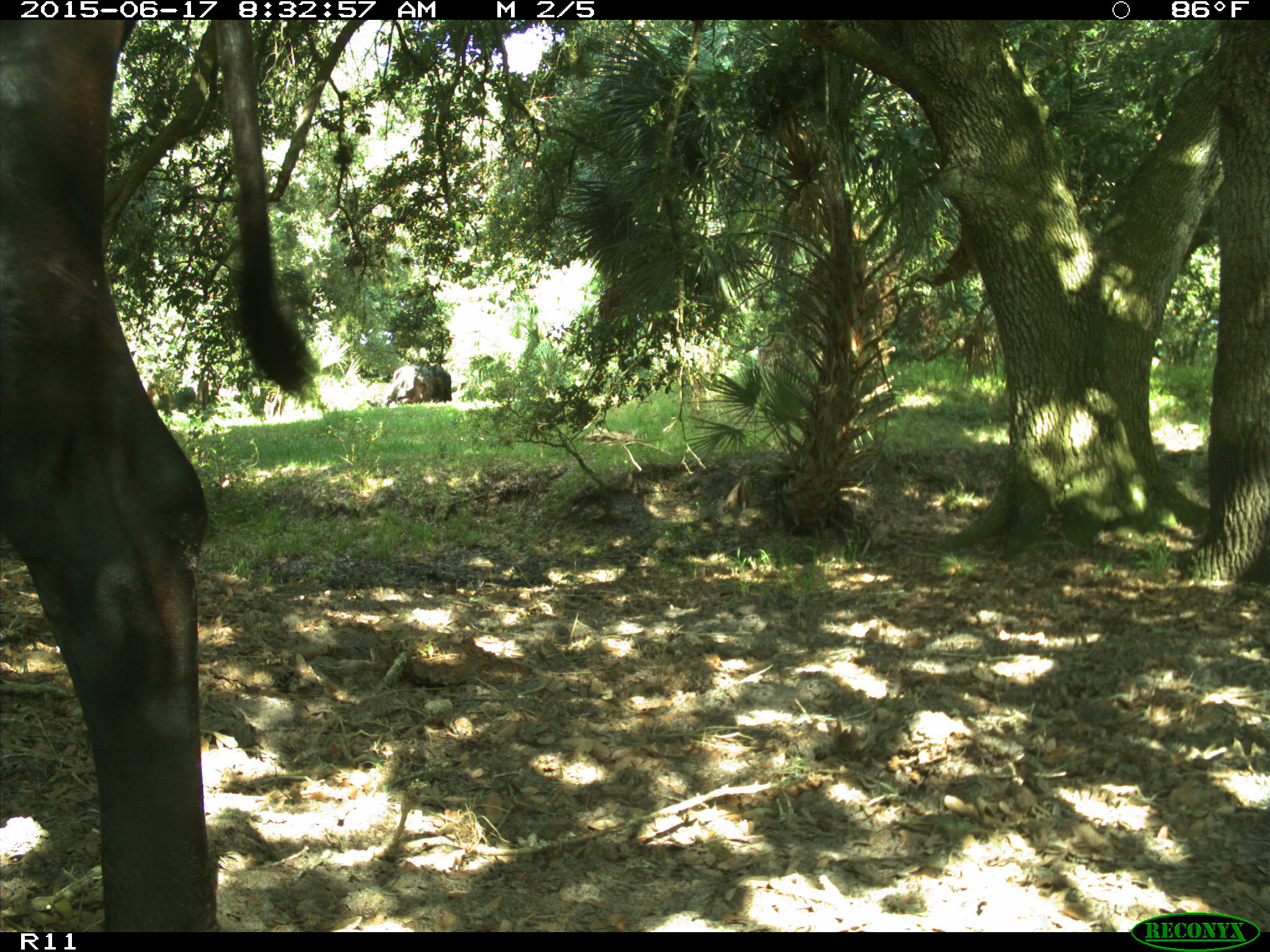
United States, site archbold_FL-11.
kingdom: Animalia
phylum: Chordata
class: Mammalia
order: Artiodactyla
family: Bovidae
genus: Bos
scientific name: Bos taurus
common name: domestic cow